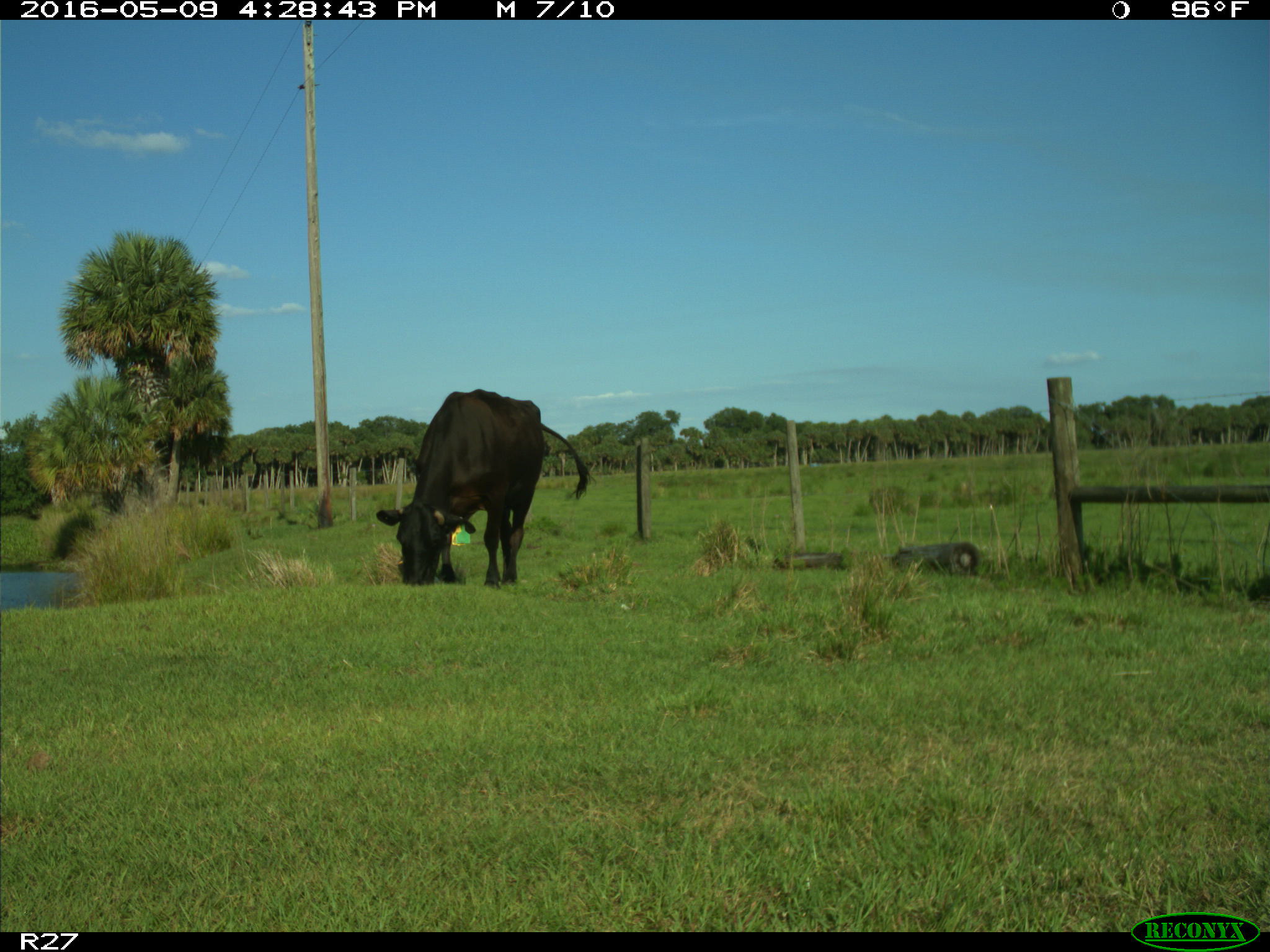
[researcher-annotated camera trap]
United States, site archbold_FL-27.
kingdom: Animalia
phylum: Chordata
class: Mammalia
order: Artiodactyla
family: Bovidae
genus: Bos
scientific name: Bos taurus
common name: domestic cow